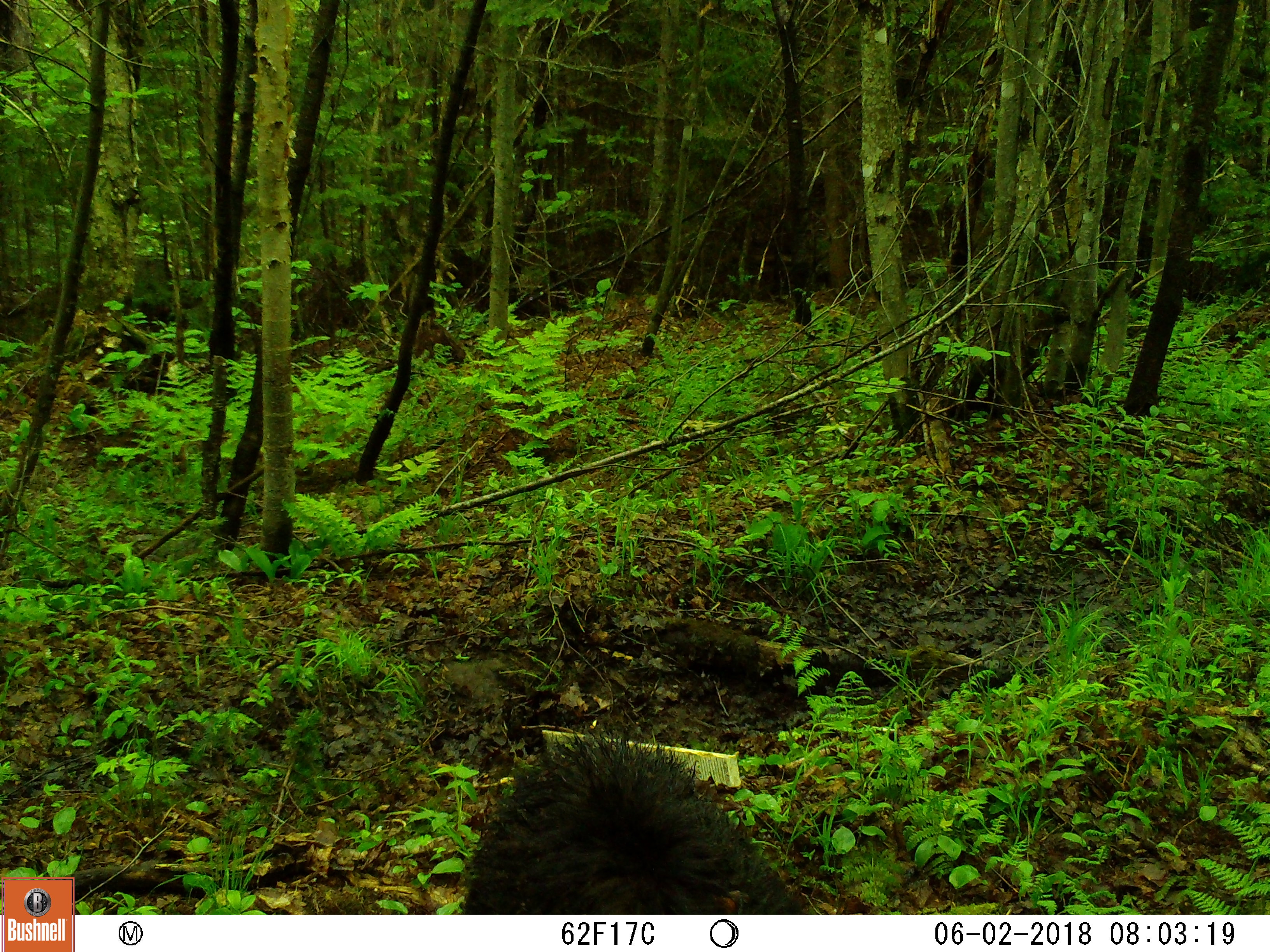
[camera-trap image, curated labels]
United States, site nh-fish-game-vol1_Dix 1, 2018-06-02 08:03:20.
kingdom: Animalia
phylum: Chordata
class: Mammalia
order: Carnivora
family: Ursidae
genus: Ursus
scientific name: Ursus americanus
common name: black bear